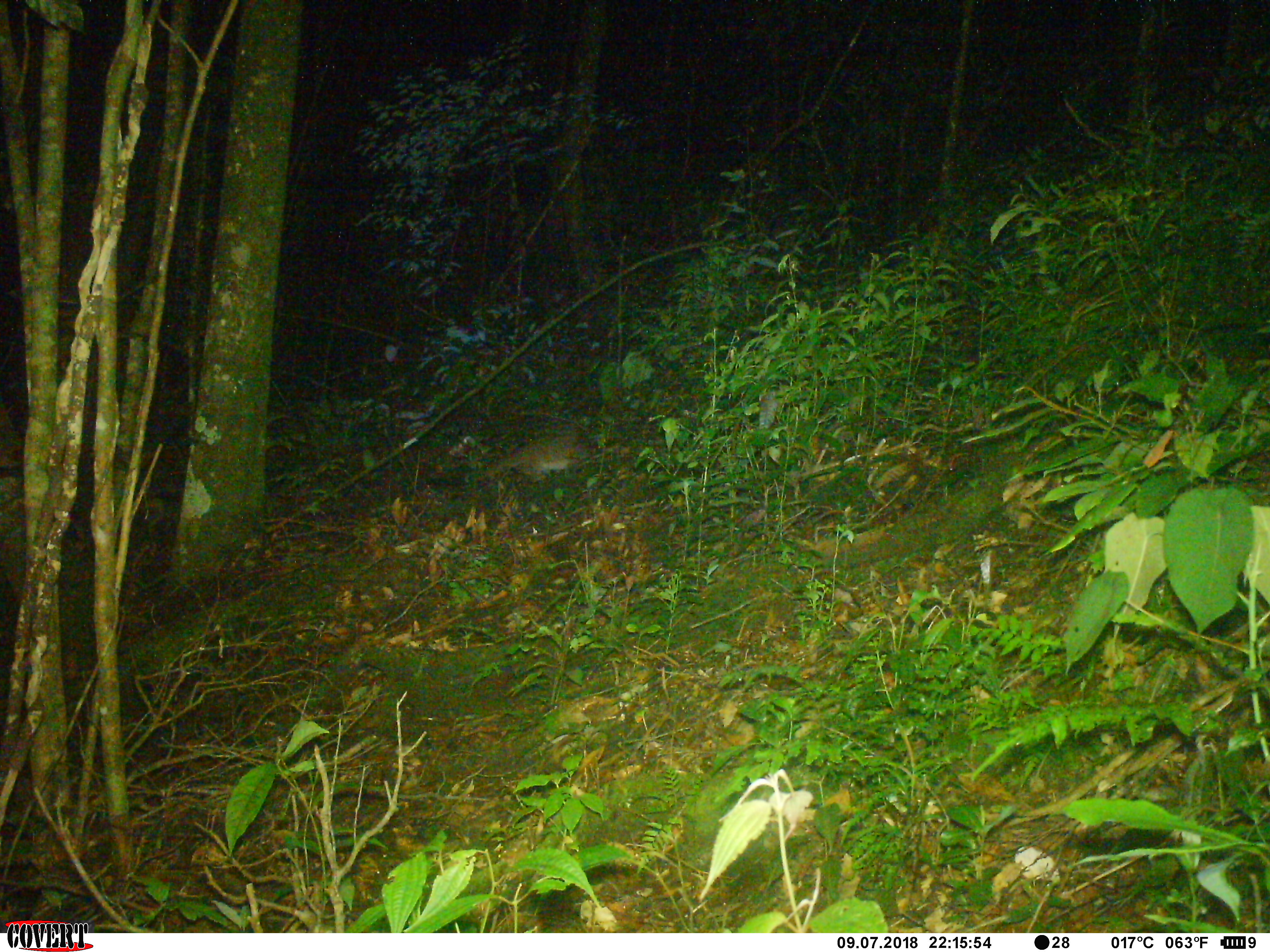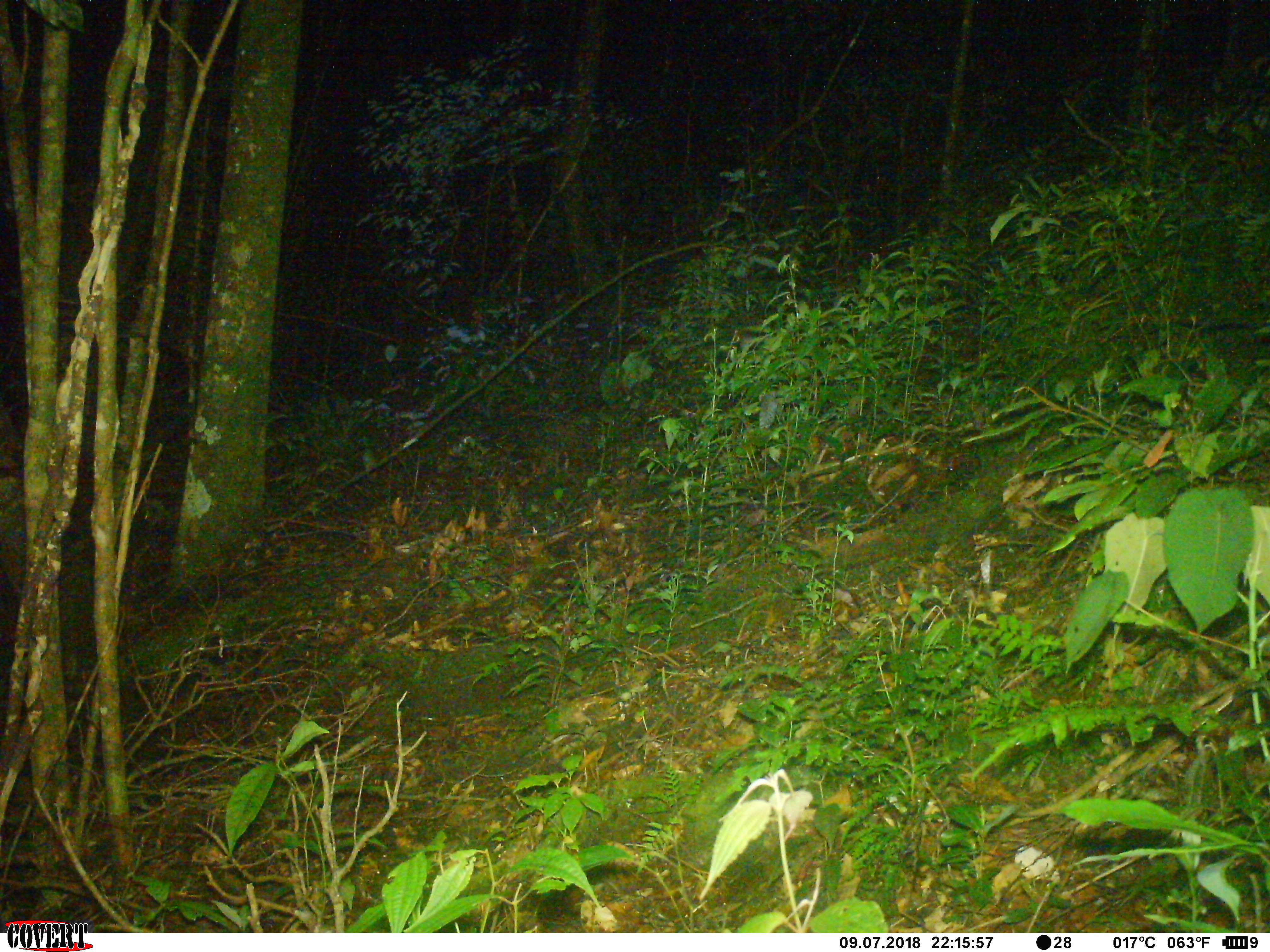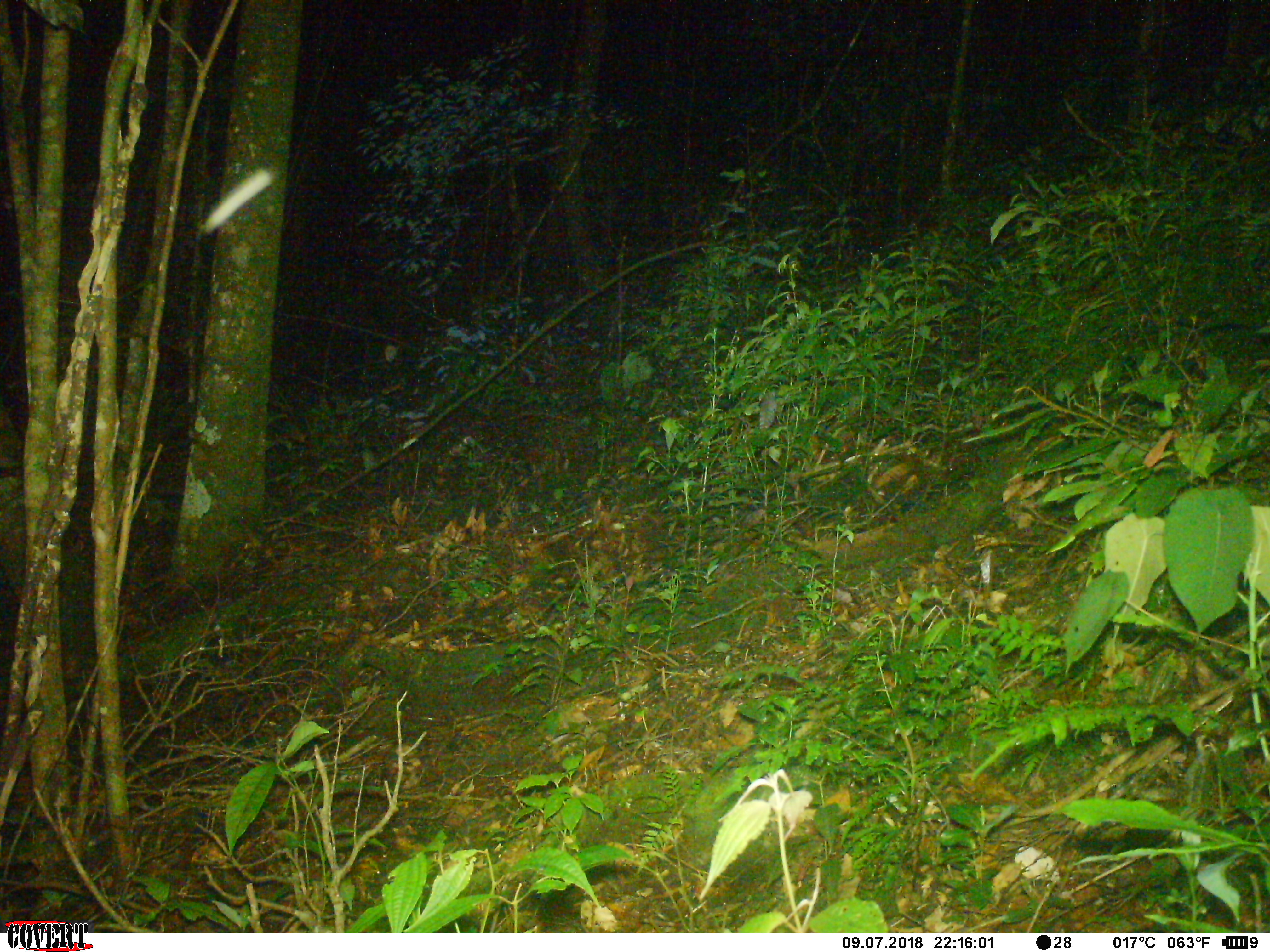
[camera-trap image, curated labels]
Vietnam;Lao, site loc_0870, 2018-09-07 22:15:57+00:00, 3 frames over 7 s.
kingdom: Animalia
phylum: Chordata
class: Mammalia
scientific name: Mammalia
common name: mammal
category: unidentified mammal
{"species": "unidentified mammal (mammal) (Mammalia)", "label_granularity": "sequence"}